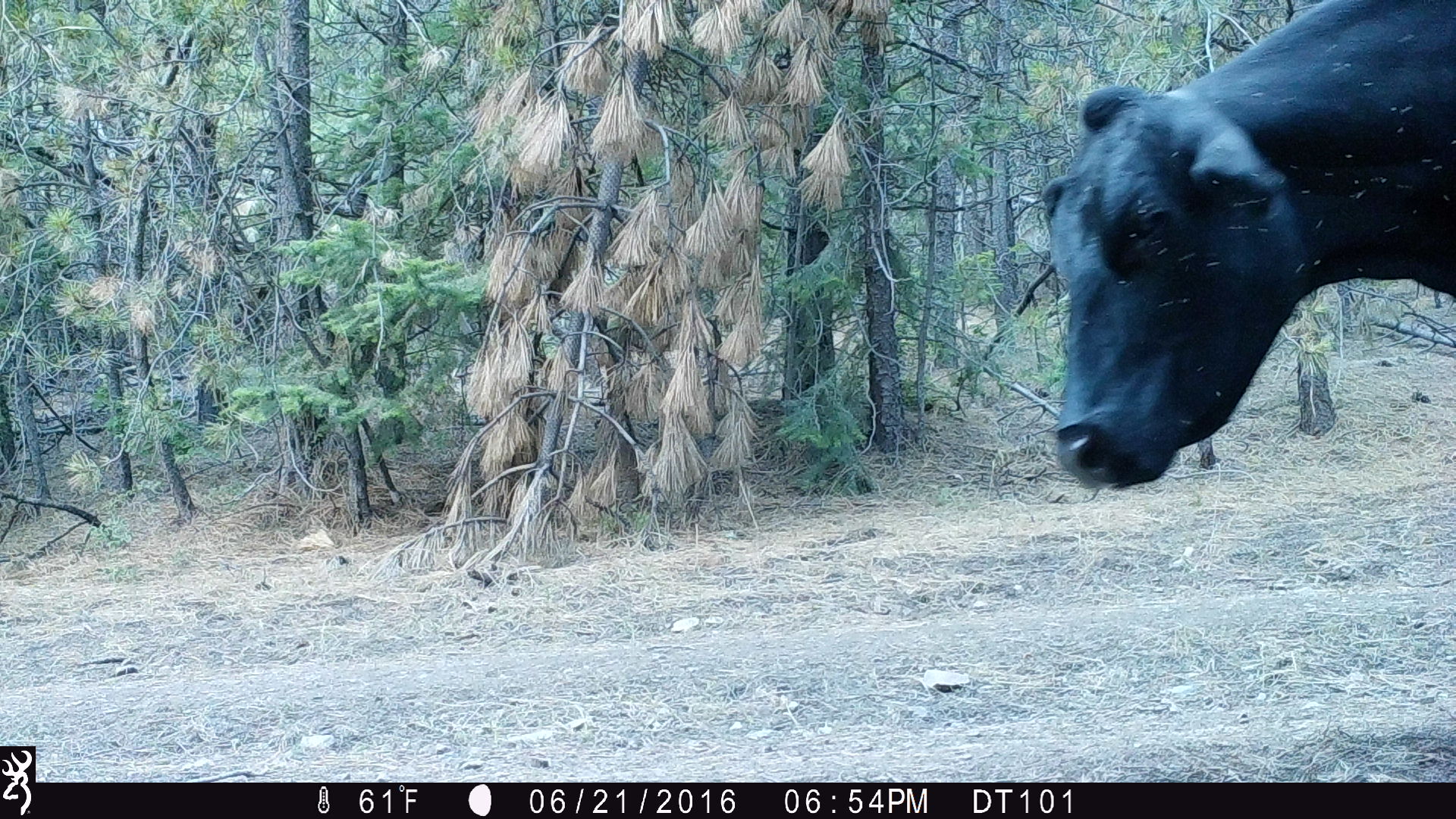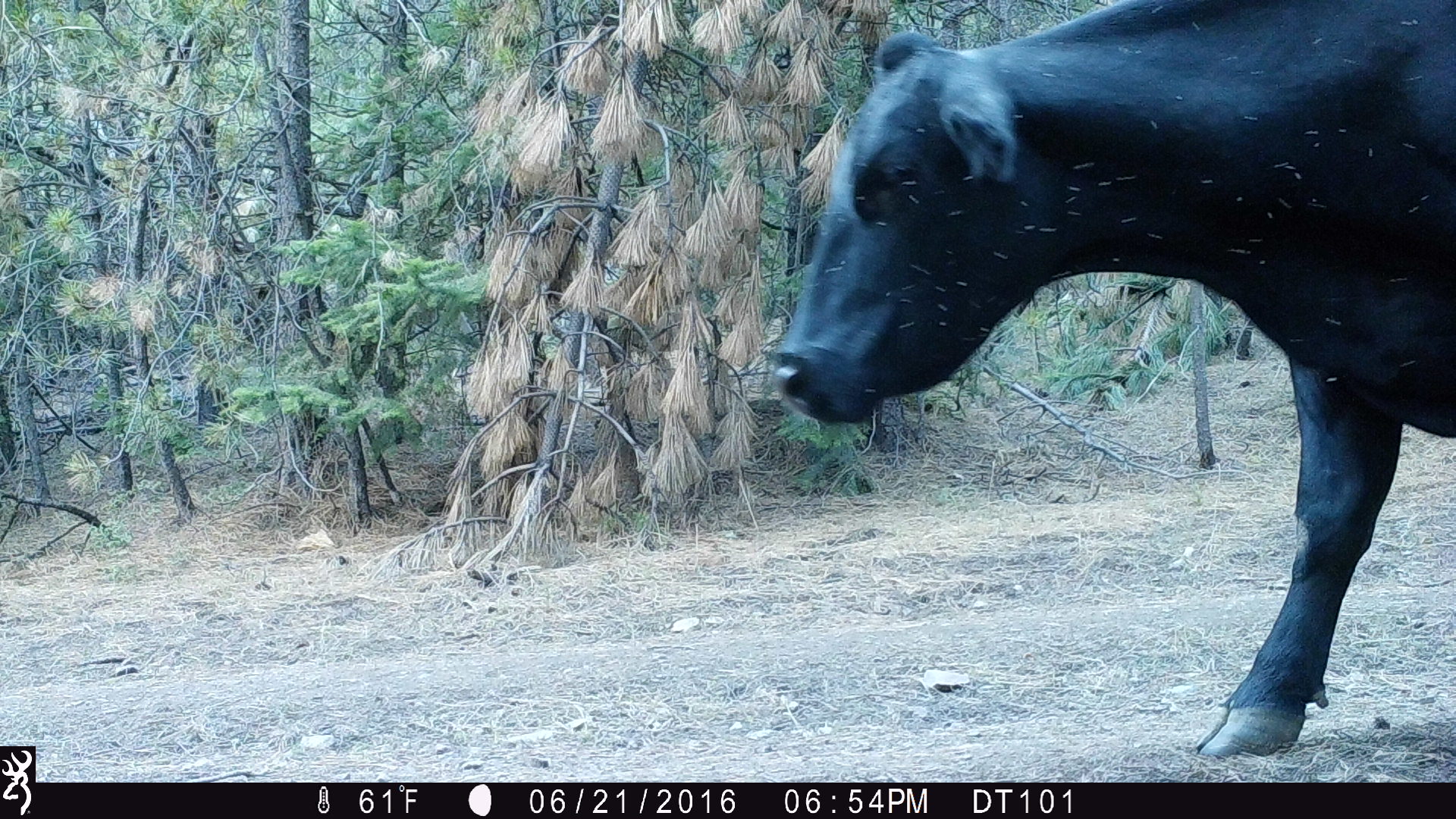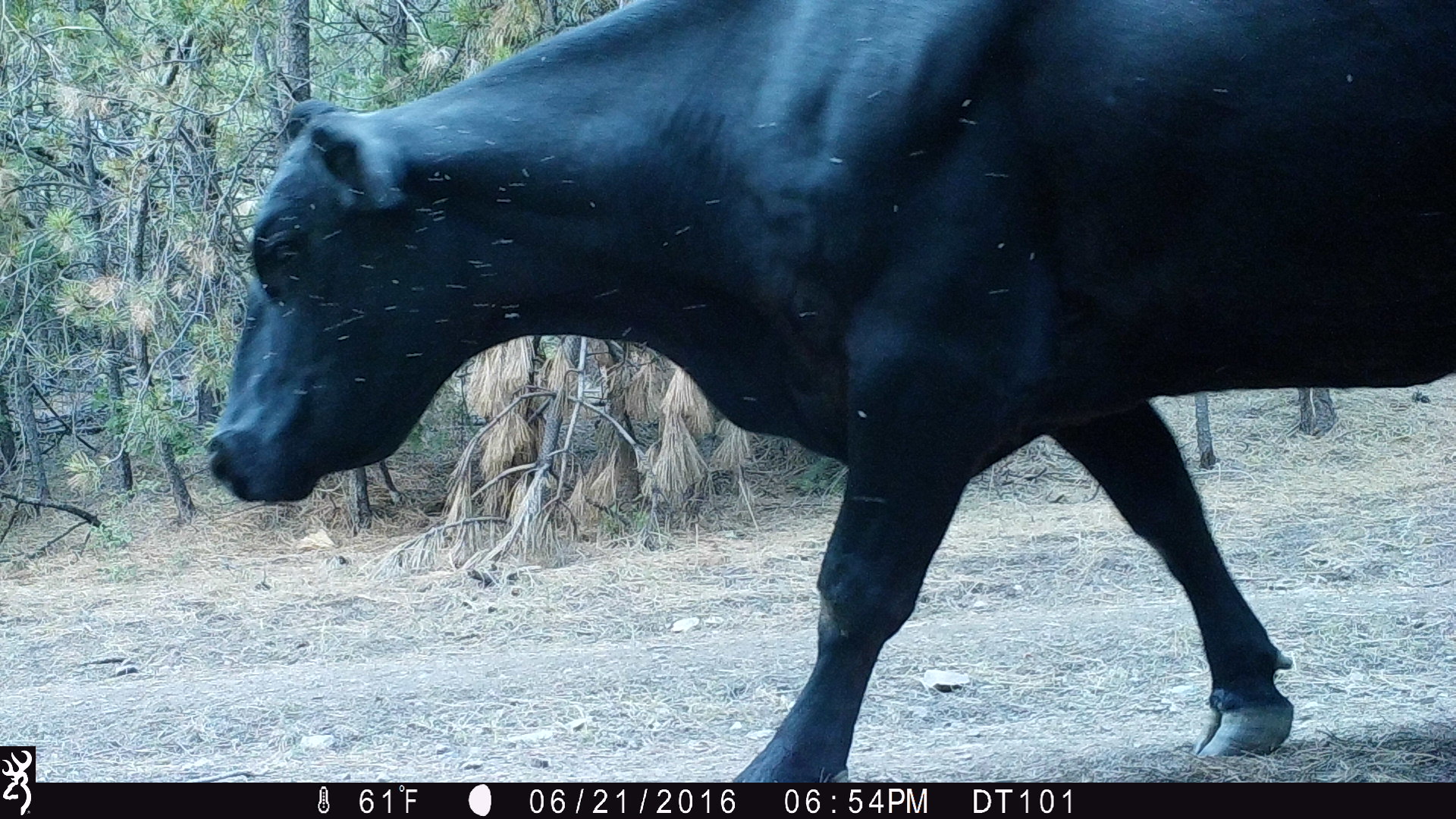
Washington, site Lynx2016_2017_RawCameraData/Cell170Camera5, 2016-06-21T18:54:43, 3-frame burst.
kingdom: Animalia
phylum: Chordata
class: Mammalia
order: Artiodactyla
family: Bovidae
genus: Bos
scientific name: Bos taurus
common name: domestic cattle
Domestic cattle (Bos taurus). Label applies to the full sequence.